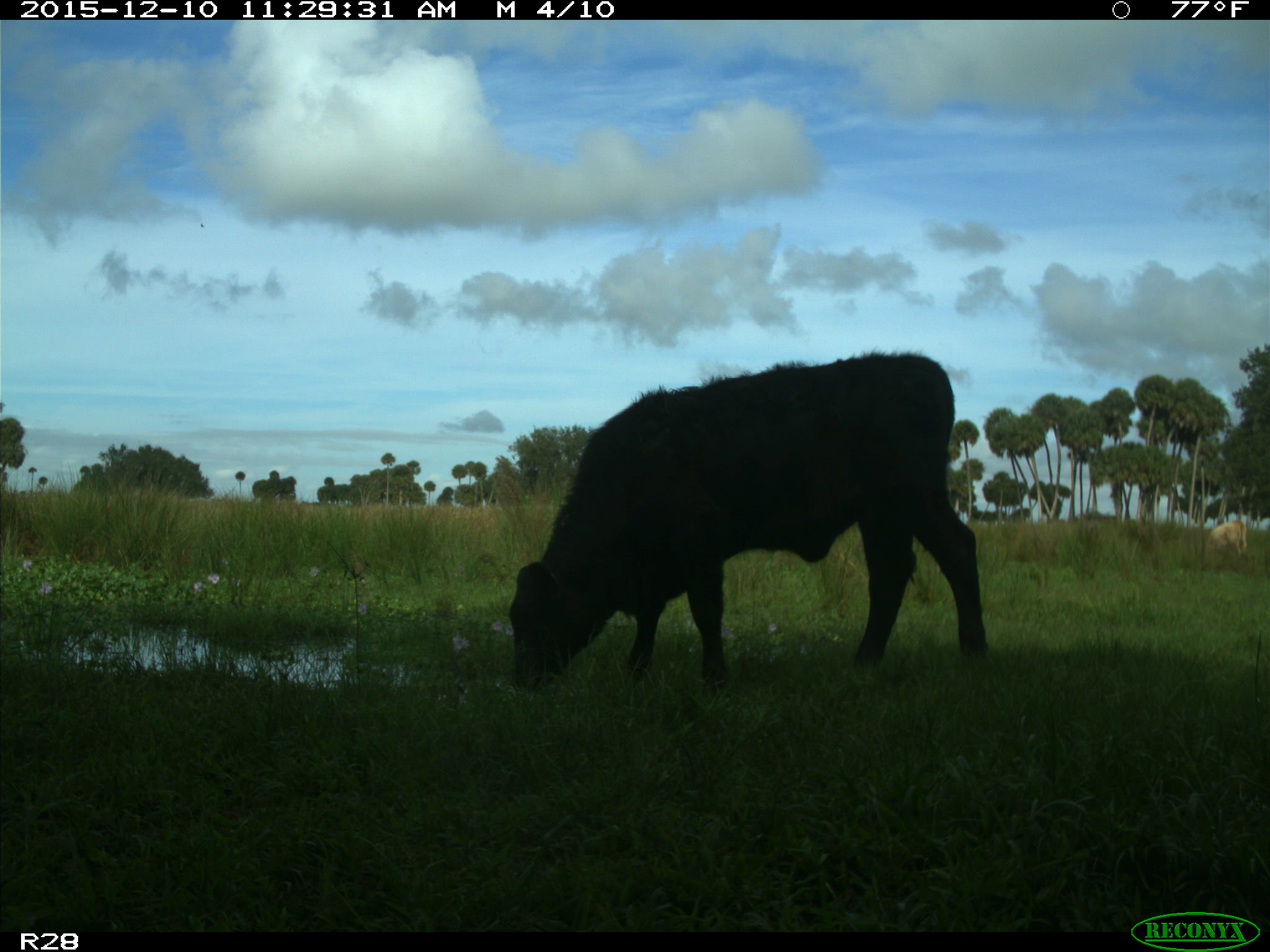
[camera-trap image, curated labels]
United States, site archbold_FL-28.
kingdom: Animalia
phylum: Chordata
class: Mammalia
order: Artiodactyla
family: Bovidae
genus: Bos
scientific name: Bos taurus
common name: domestic cow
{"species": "Bos taurus (domestic cow)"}